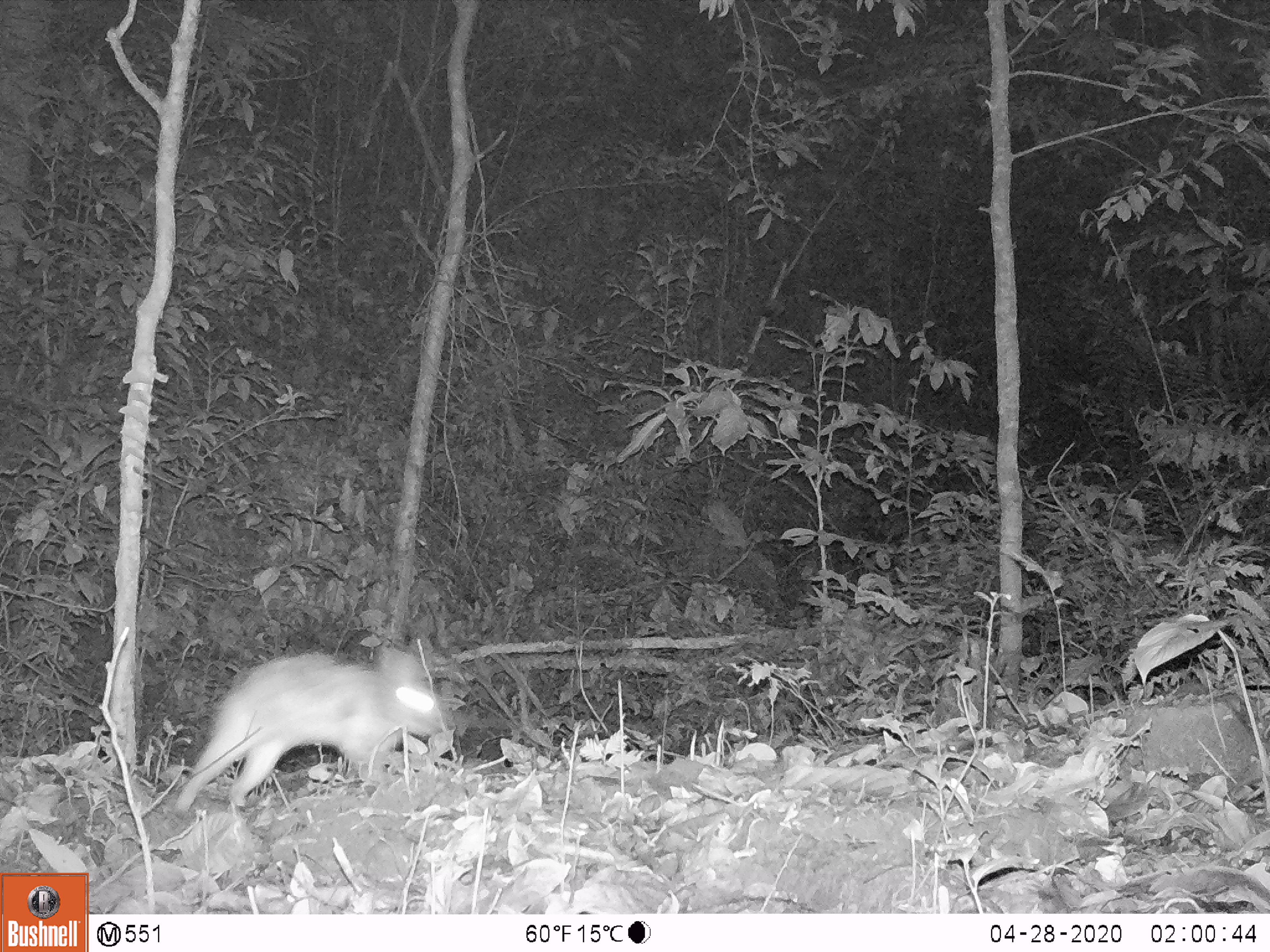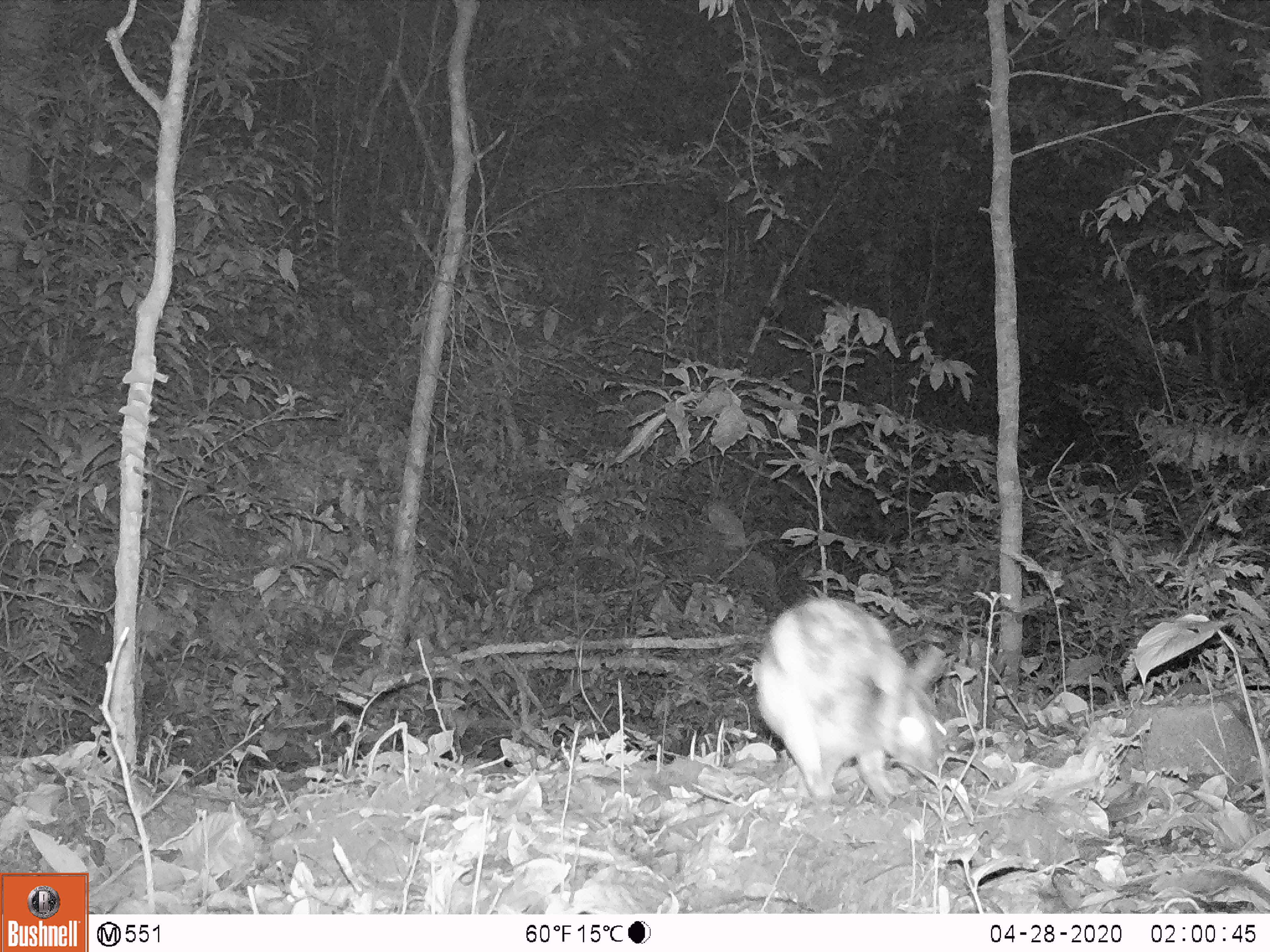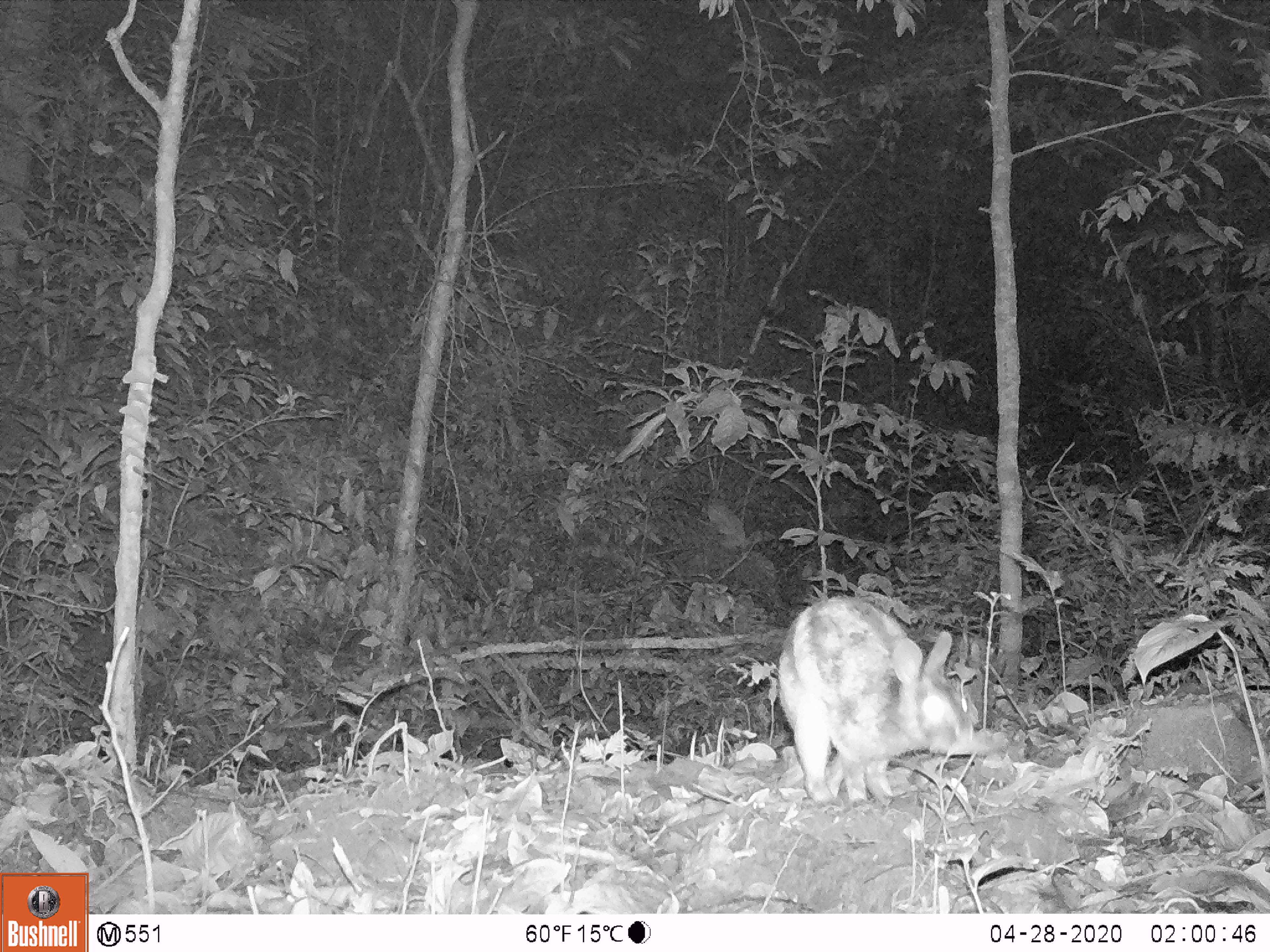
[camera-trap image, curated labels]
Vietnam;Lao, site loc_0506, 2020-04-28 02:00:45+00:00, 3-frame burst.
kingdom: Animalia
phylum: Chordata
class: Mammalia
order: Lagomorpha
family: Leporidae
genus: Nesolagus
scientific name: Nesolagus timminsi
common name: annamite striped rabbit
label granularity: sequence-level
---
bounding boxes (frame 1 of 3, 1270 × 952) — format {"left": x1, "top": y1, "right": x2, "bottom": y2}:
annamite striped rabbit: {"left": 173, "top": 639, "right": 448, "bottom": 817}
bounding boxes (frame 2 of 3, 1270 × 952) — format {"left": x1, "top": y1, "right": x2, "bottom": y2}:
annamite striped rabbit: {"left": 749, "top": 583, "right": 954, "bottom": 811}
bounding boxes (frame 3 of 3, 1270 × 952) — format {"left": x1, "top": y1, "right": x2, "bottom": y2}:
annamite striped rabbit: {"left": 773, "top": 593, "right": 977, "bottom": 806}